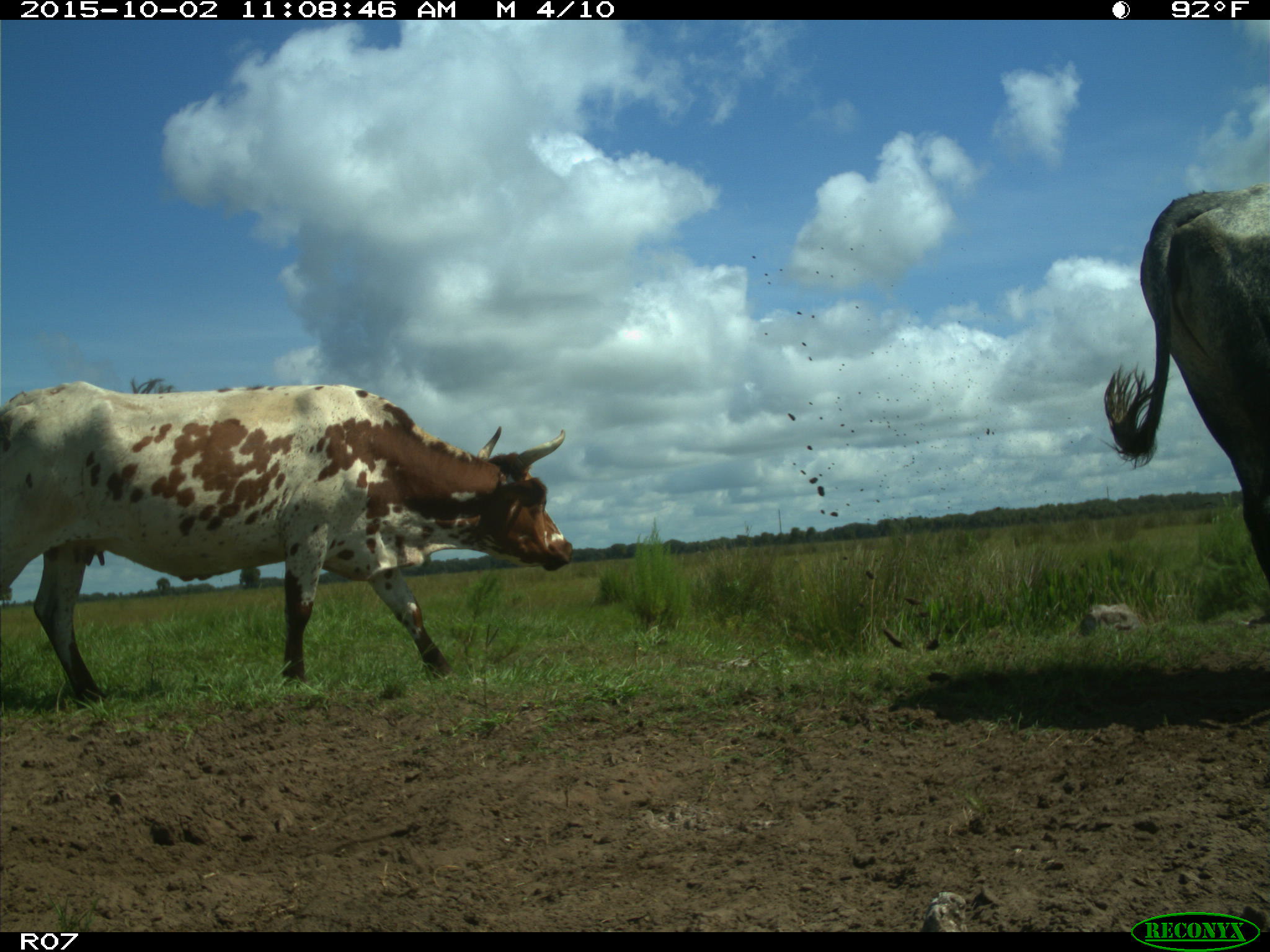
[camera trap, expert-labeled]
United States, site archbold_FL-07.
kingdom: Animalia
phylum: Chordata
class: Mammalia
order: Artiodactyla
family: Bovidae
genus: Bos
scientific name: Bos taurus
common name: domestic cow